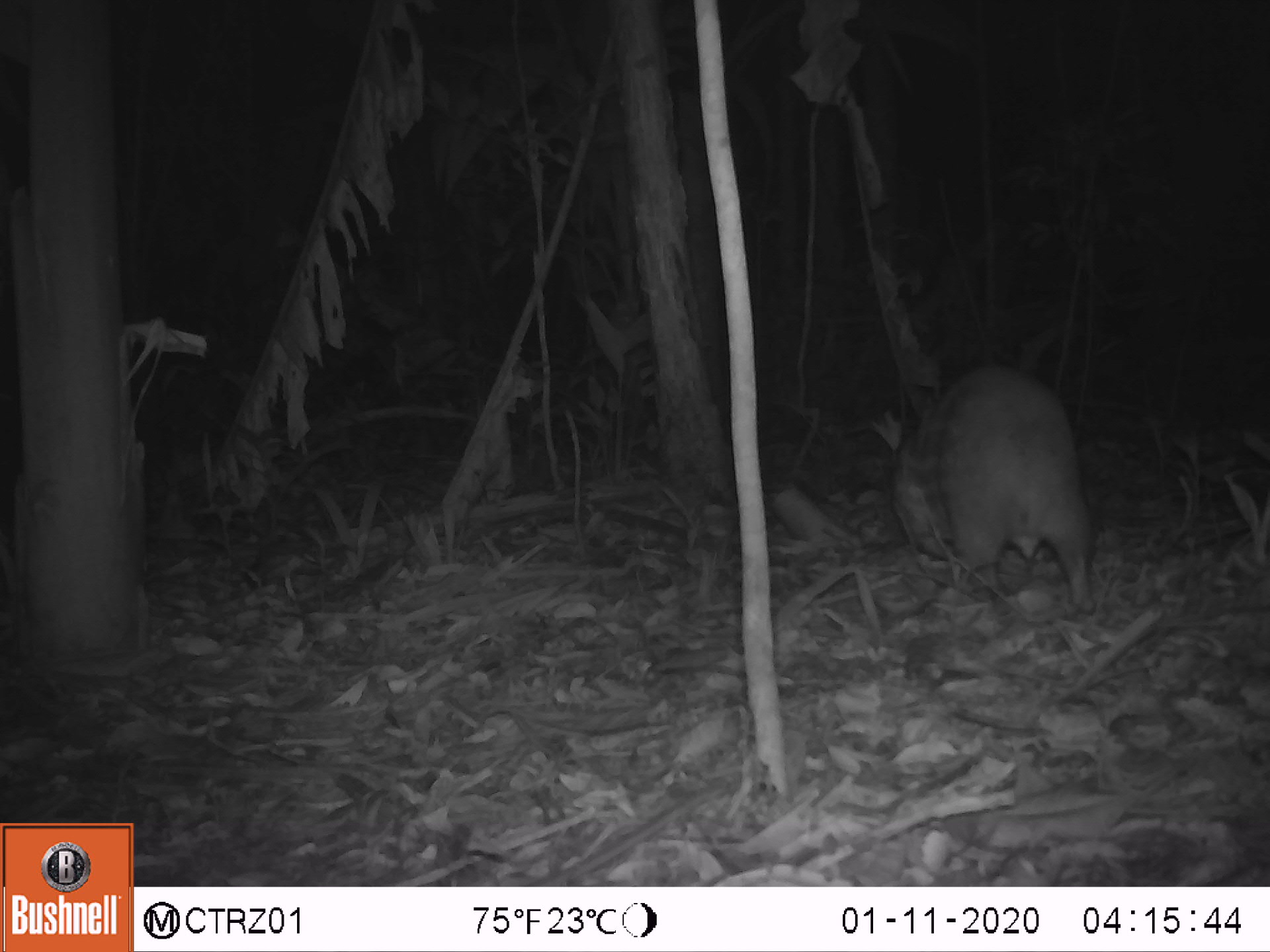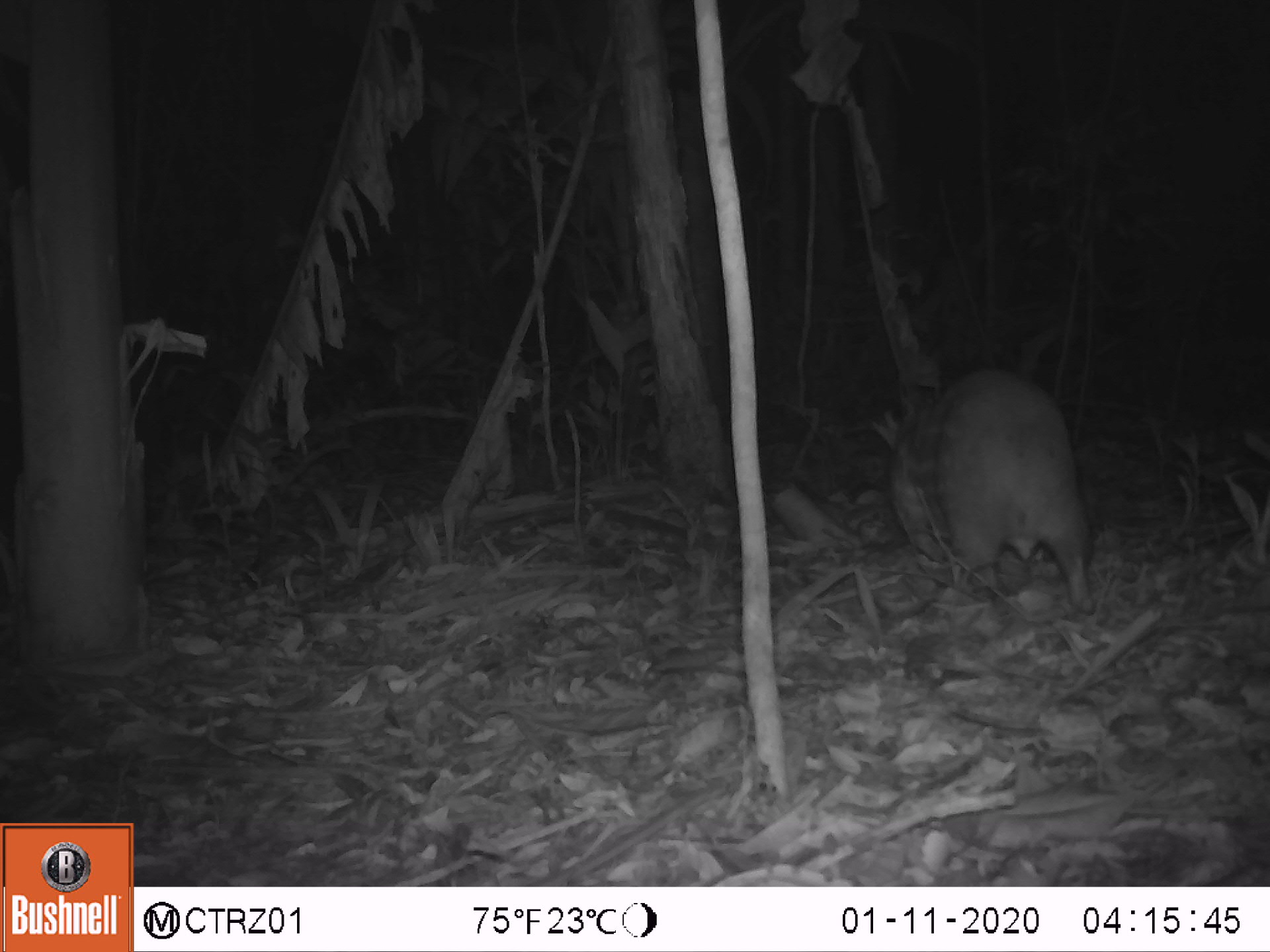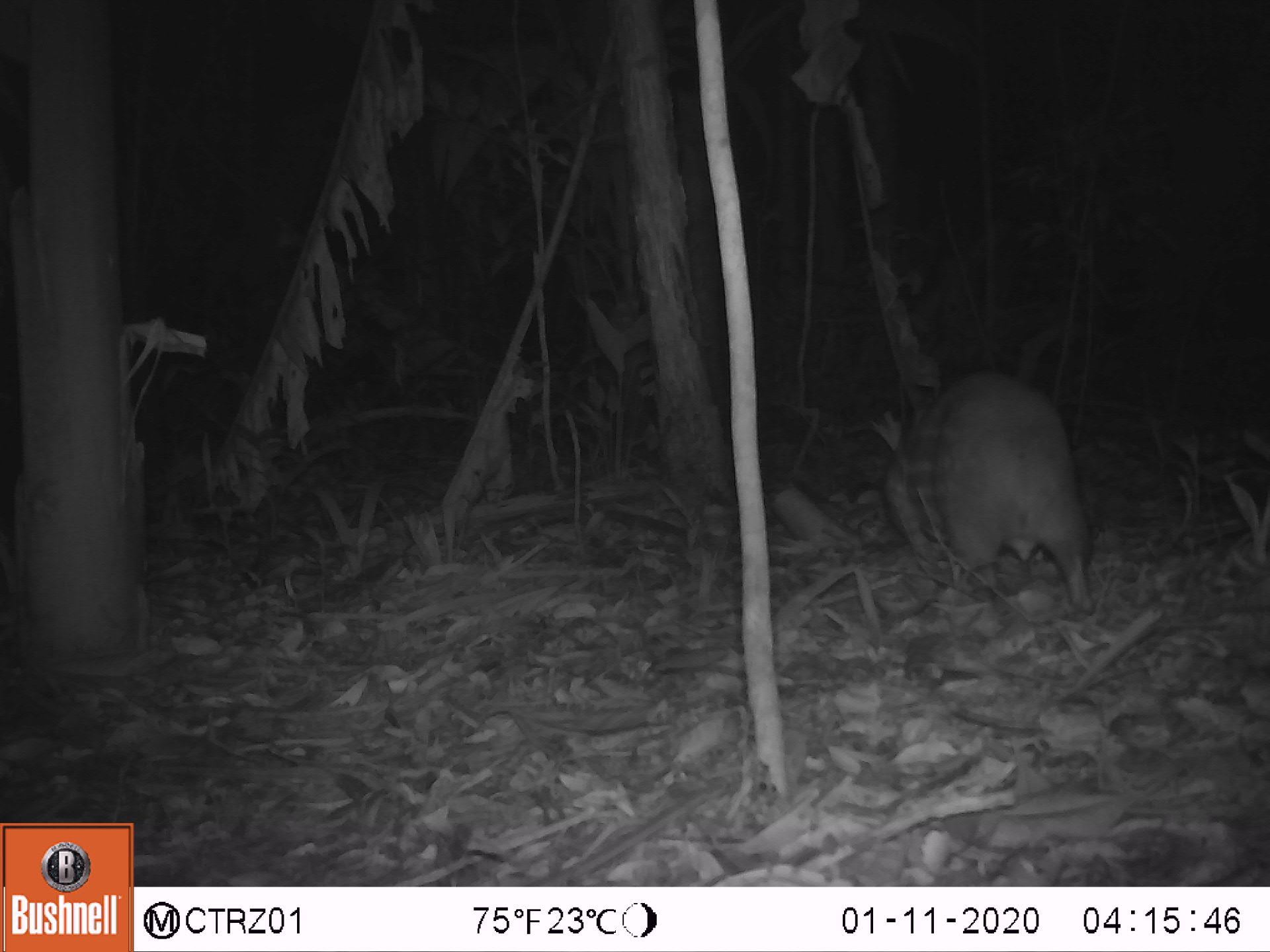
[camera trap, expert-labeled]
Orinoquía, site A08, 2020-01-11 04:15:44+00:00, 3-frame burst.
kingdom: Animalia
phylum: Chordata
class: Mammalia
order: Rodentia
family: Cuniculidae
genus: Cuniculus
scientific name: Cuniculus paca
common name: spotted paca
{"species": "spotted paca (Cuniculus paca)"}